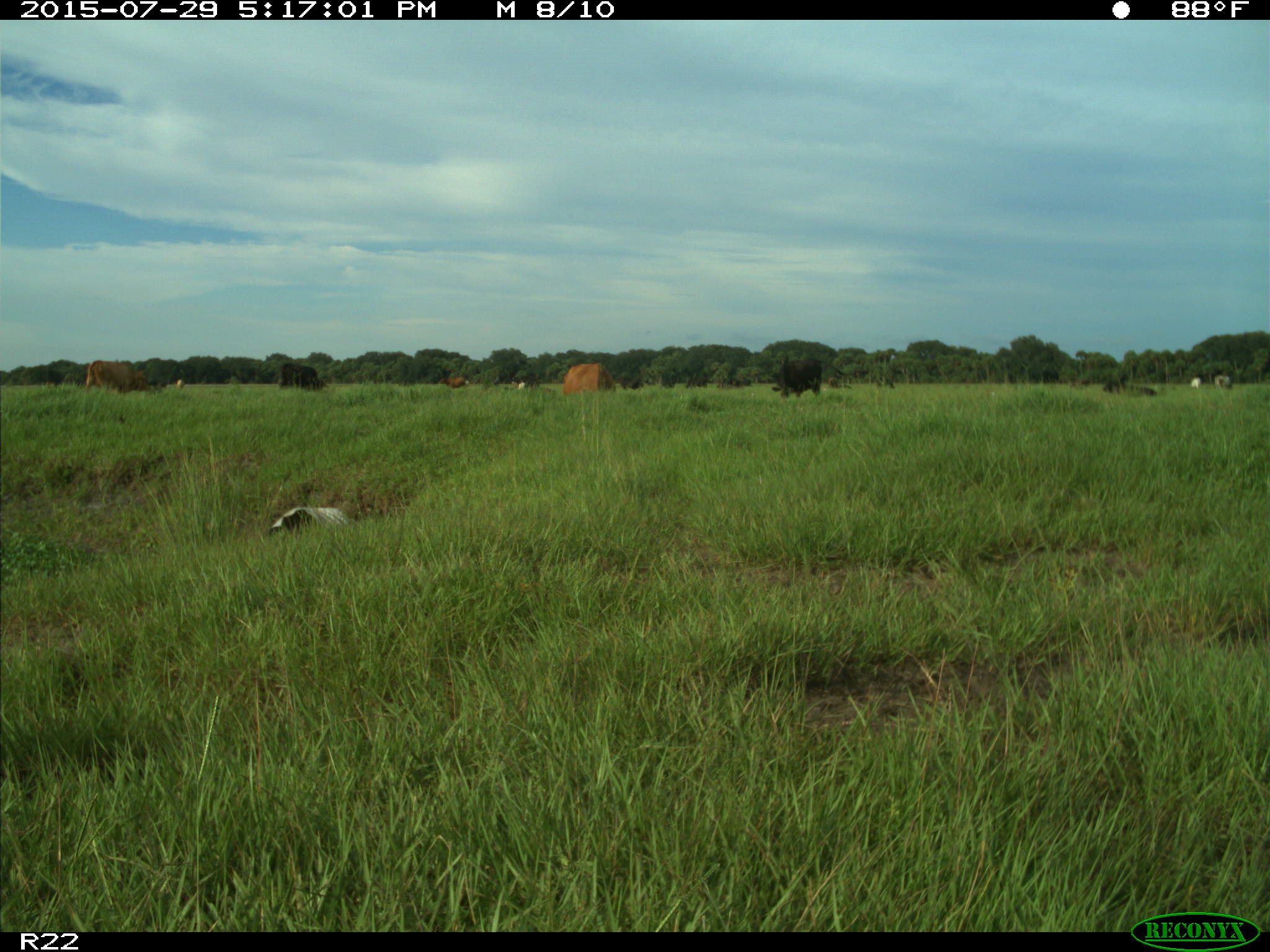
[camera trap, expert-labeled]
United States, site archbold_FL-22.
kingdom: Animalia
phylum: Chordata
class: Mammalia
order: Artiodactyla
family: Bovidae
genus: Bos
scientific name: Bos taurus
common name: domestic cow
Bos taurus (domestic cow).